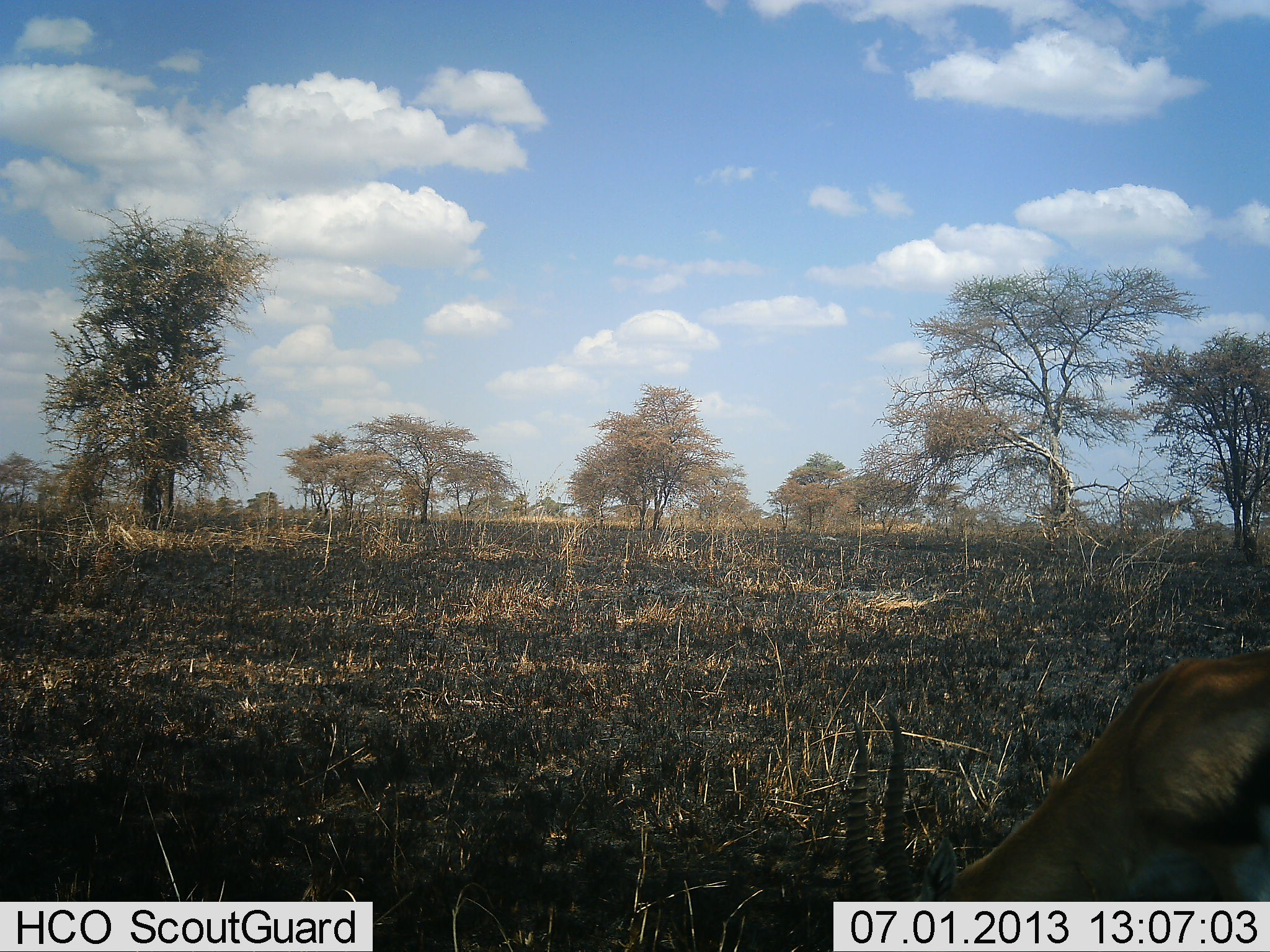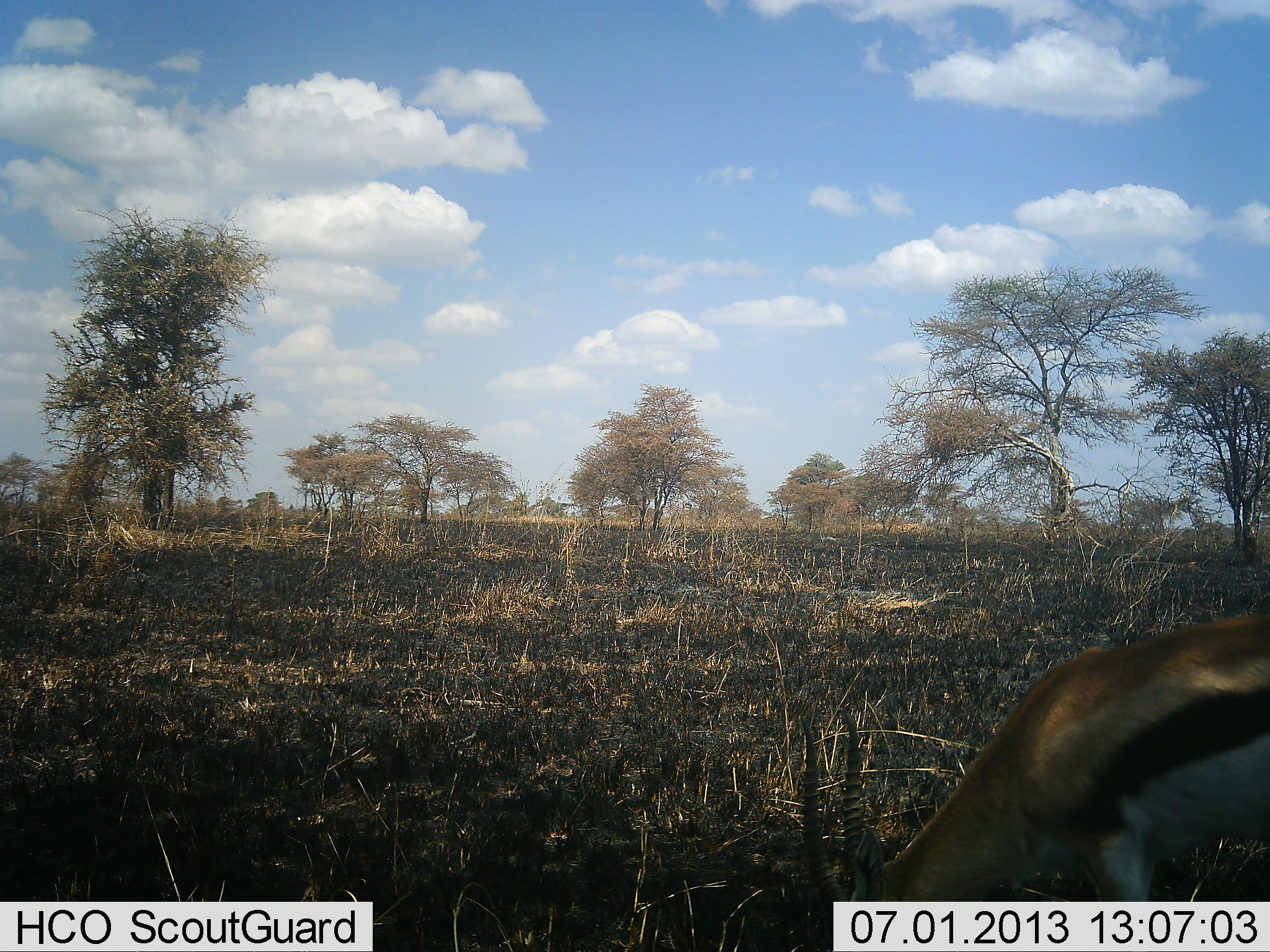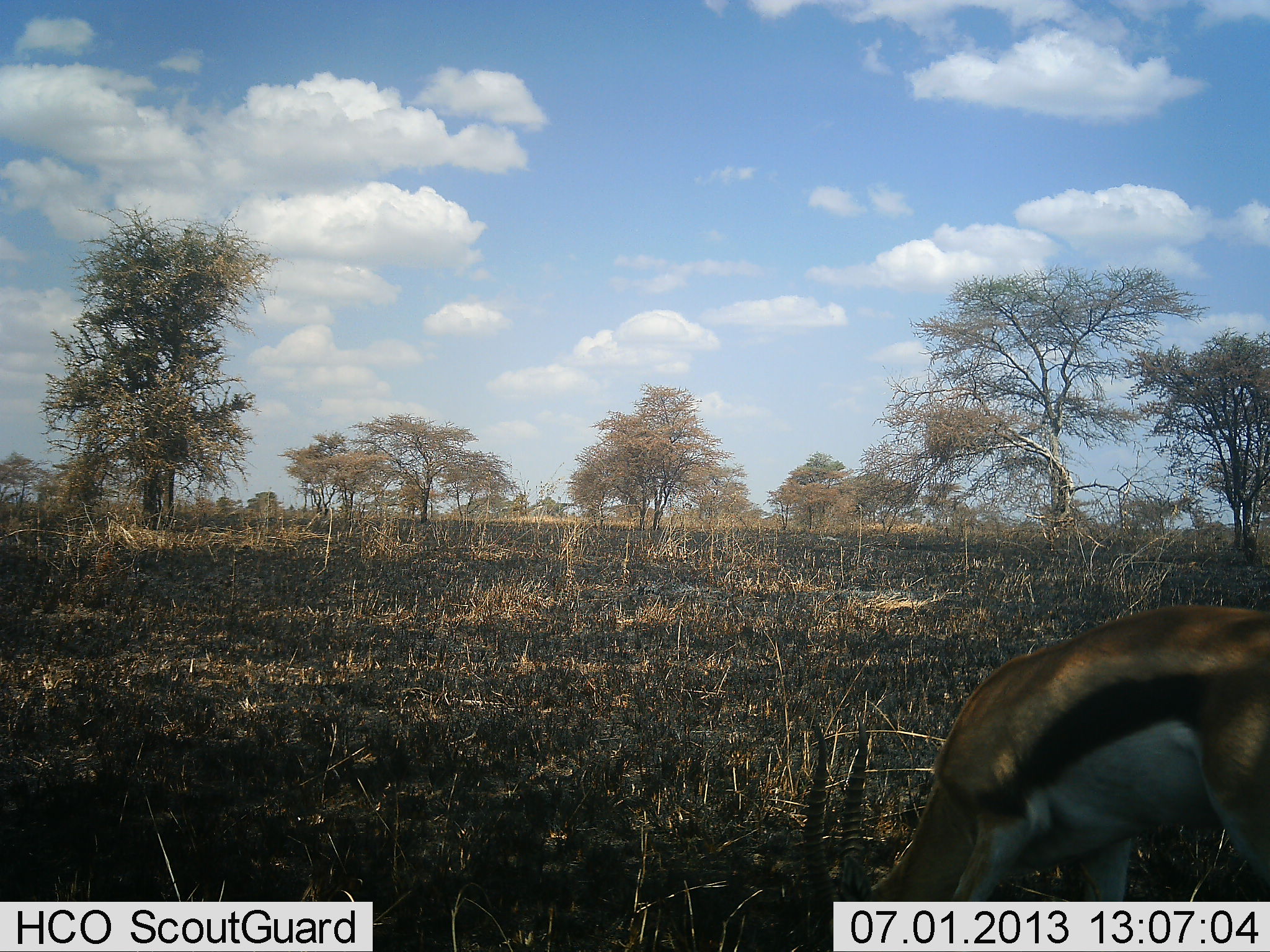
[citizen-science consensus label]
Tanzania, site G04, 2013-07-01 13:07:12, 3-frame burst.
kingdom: Animalia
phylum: Chordata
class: Mammalia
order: Artiodactyla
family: Bovidae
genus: Eudorcas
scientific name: Eudorcas thomsonii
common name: thomson's gazelle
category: gazellethomsons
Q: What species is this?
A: Gazellethomsons (thomson's gazelle) (Eudorcas thomsonii).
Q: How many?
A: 1.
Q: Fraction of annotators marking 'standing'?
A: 10%.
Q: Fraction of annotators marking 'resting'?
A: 0%.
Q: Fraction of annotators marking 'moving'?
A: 10%.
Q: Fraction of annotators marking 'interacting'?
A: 0%.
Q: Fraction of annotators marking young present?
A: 0%.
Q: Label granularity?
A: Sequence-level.